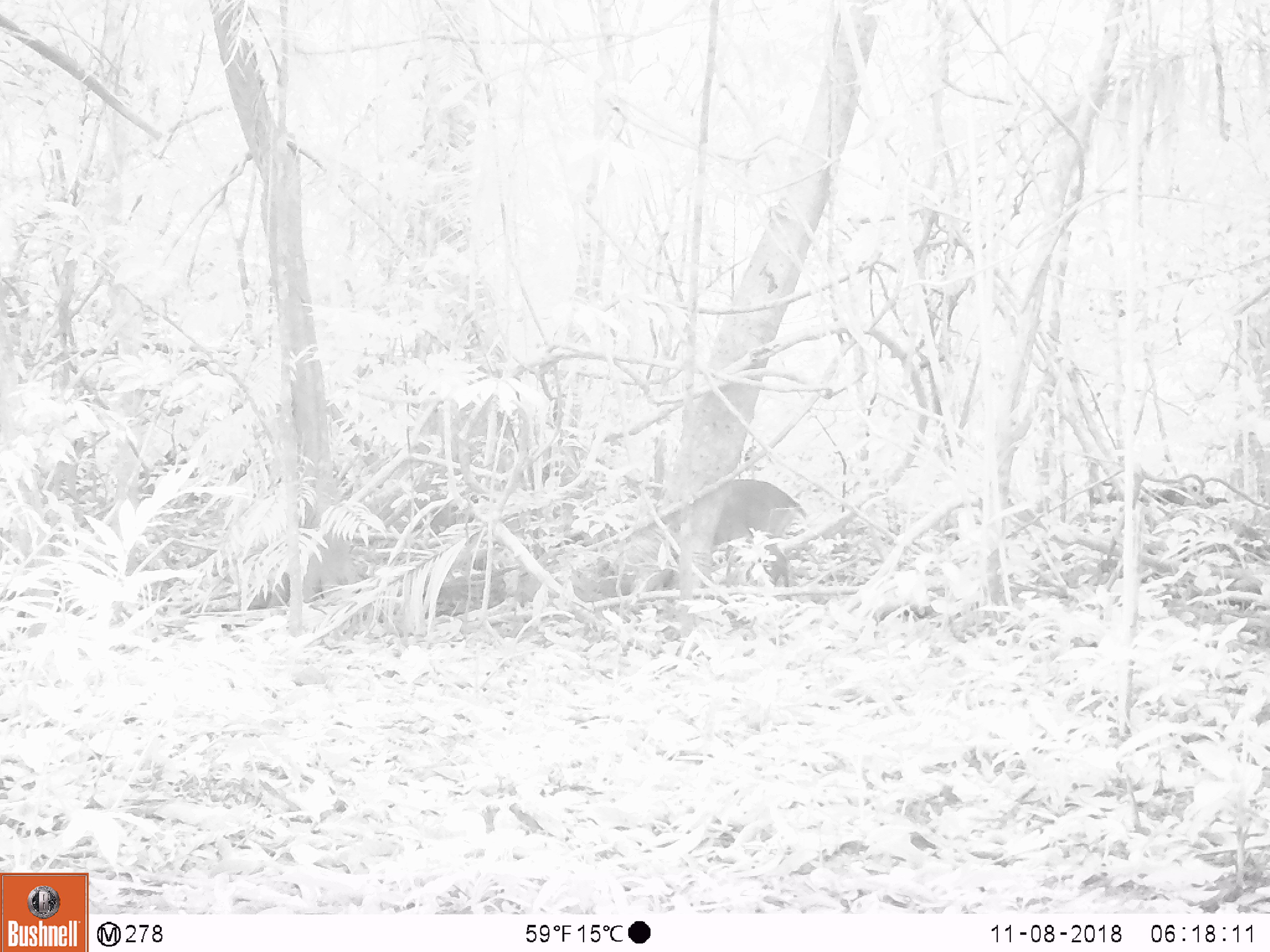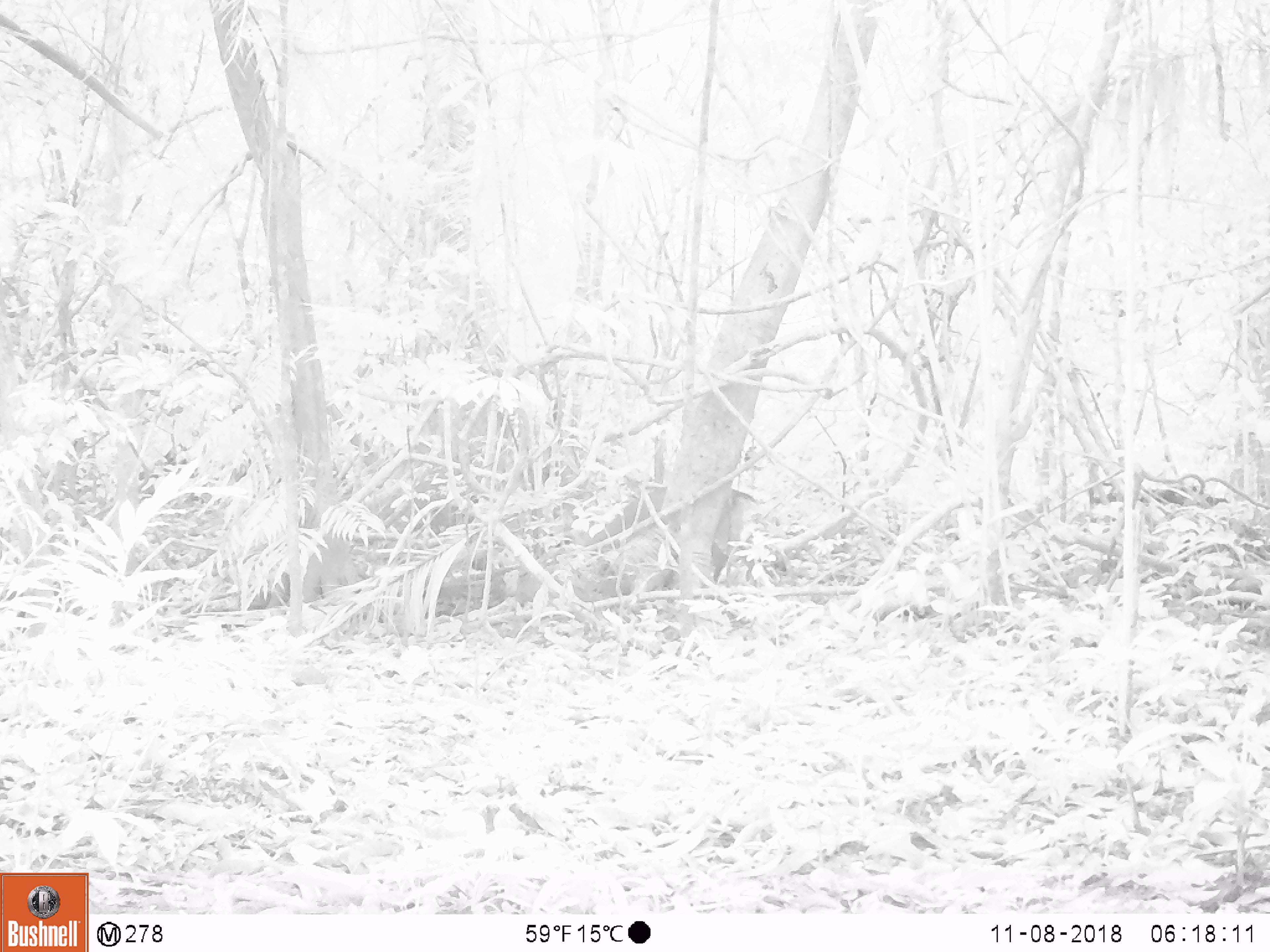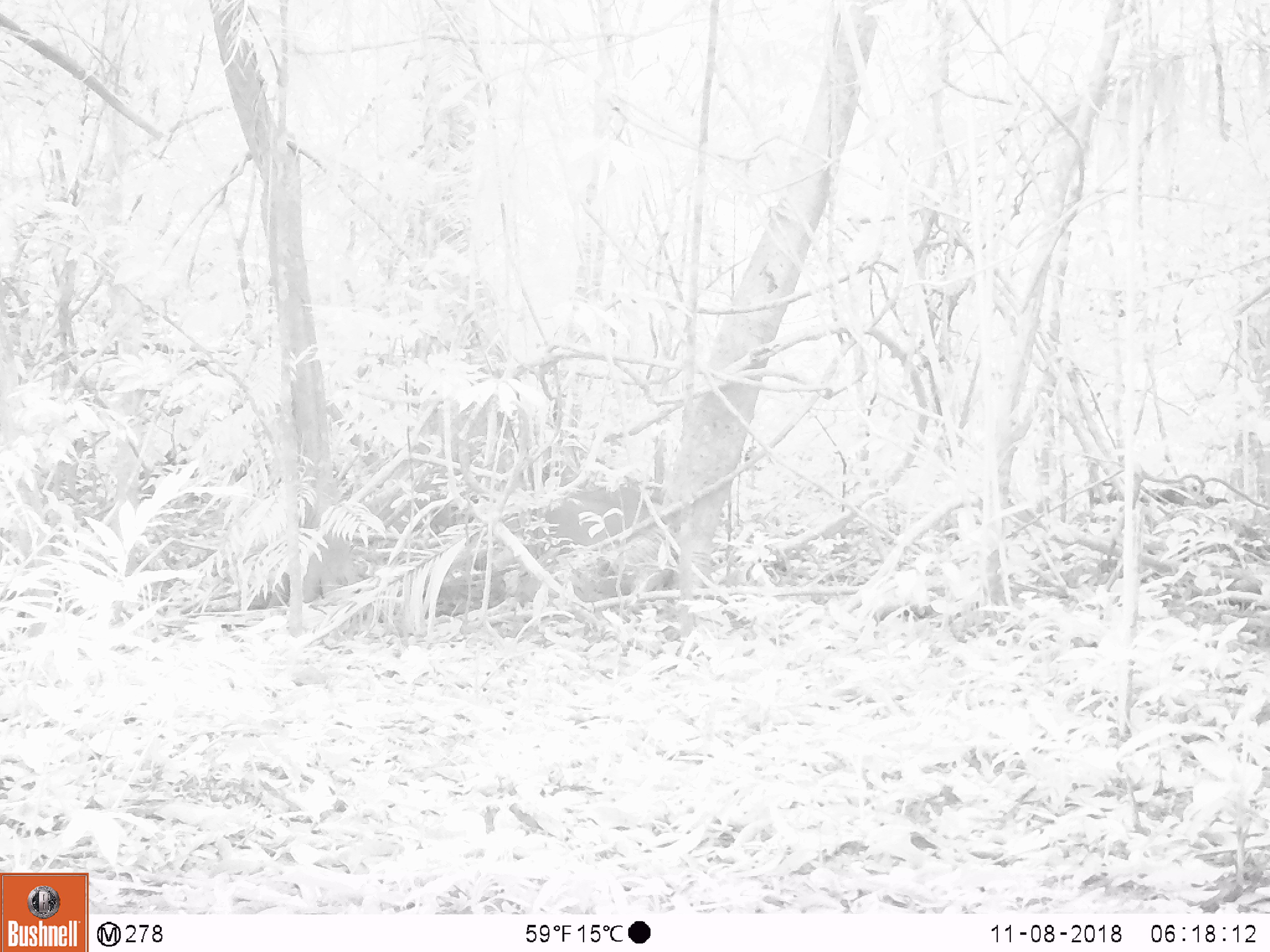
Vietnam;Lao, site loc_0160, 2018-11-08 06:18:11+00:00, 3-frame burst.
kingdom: Animalia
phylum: Chordata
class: Mammalia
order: Artiodactyla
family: Cervidae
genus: Muntiacus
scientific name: Muntiacus vuquangensis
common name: large-antlered muntjac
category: large antlered muntjac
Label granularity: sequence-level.